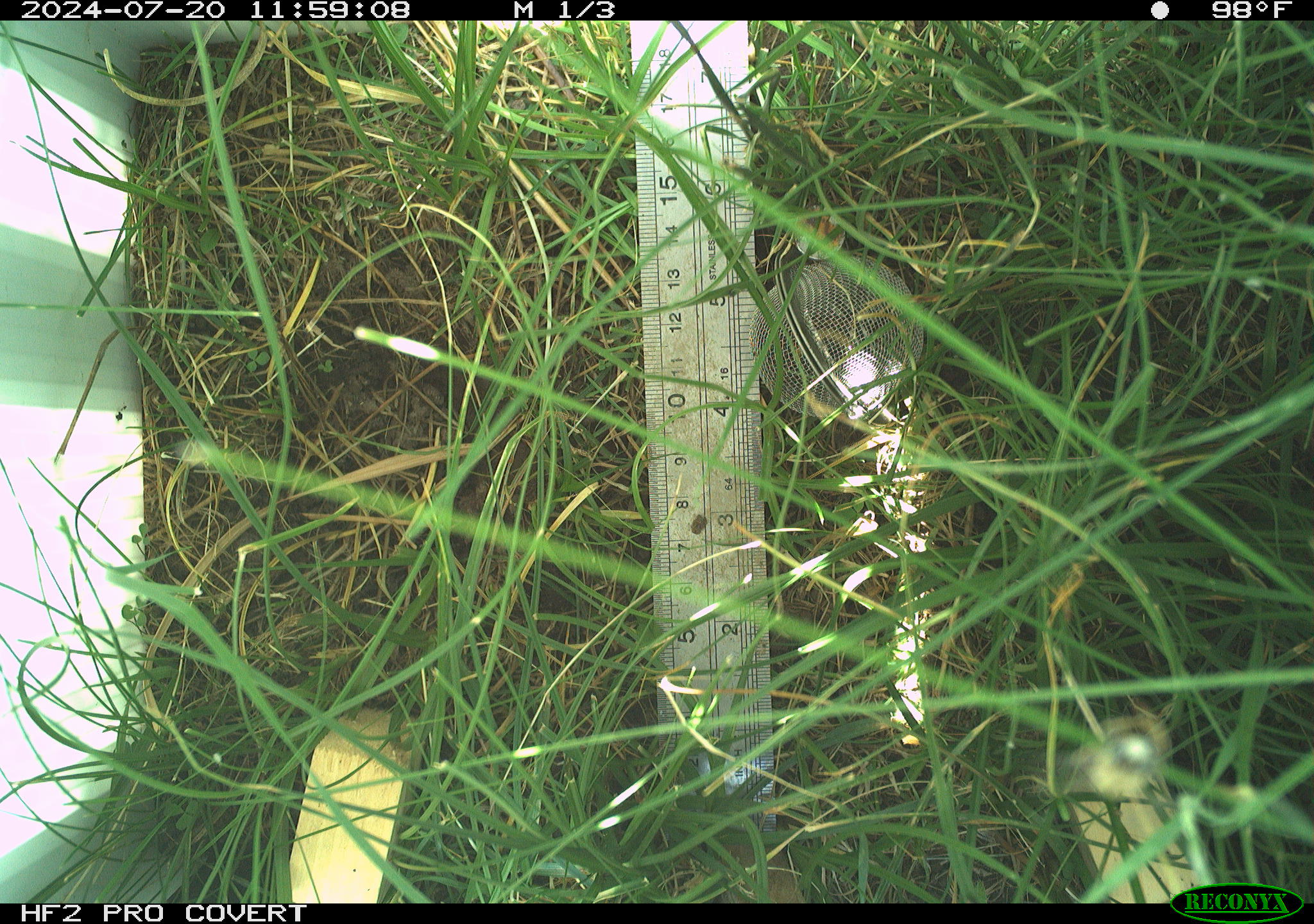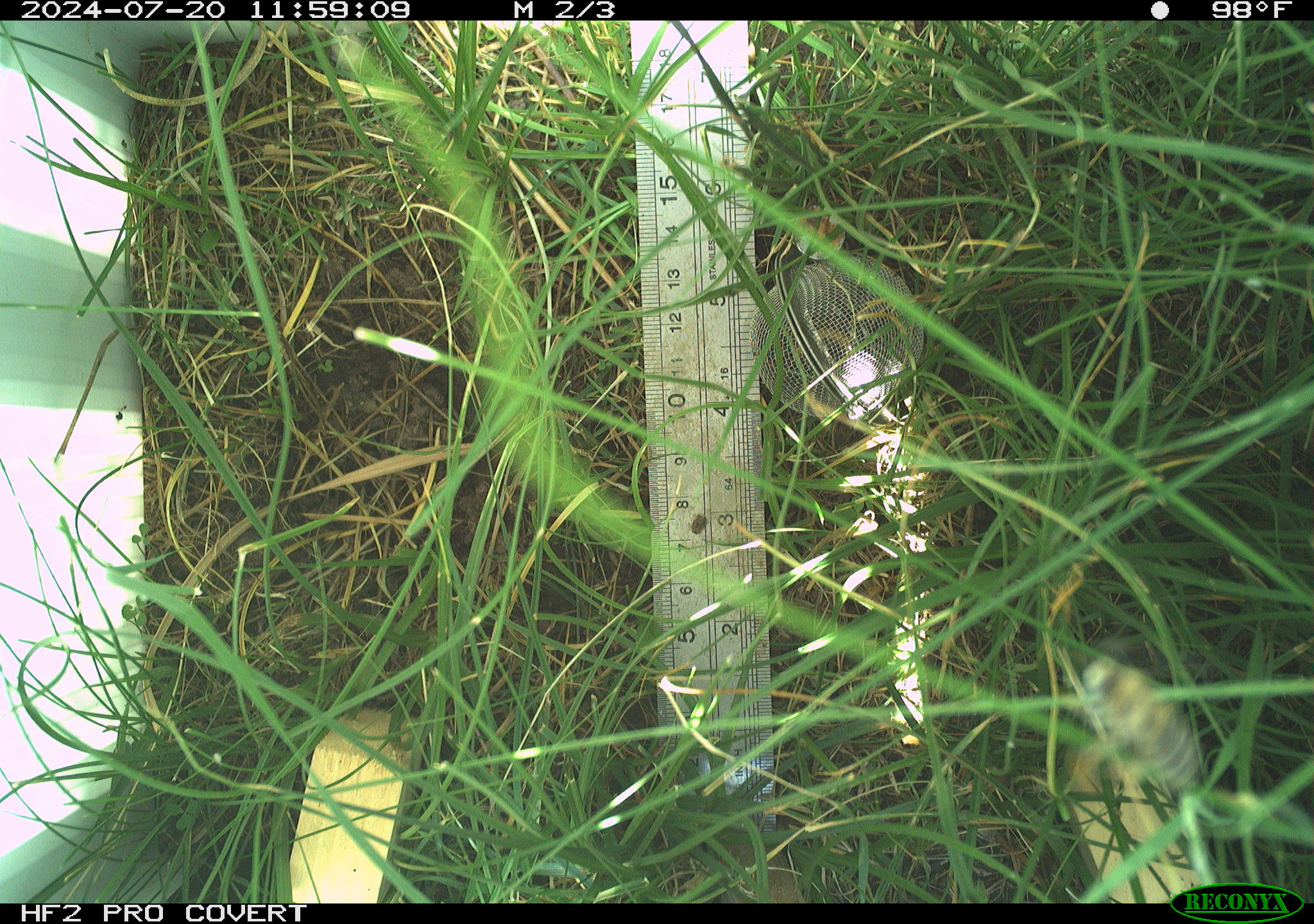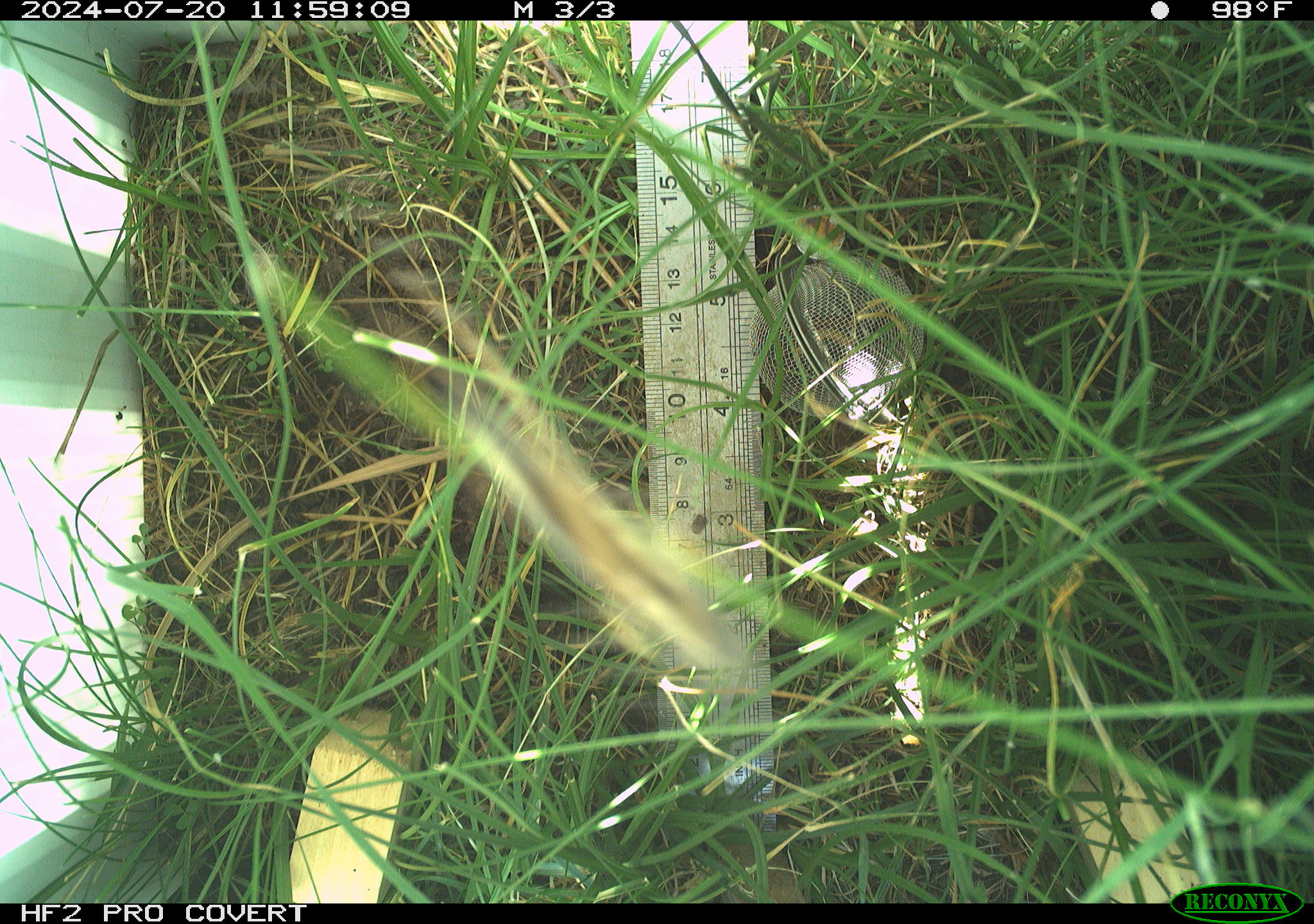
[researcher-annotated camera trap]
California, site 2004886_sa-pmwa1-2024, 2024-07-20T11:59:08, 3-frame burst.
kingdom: Animalia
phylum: Arthropoda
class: Insecta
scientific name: Insecta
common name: insect